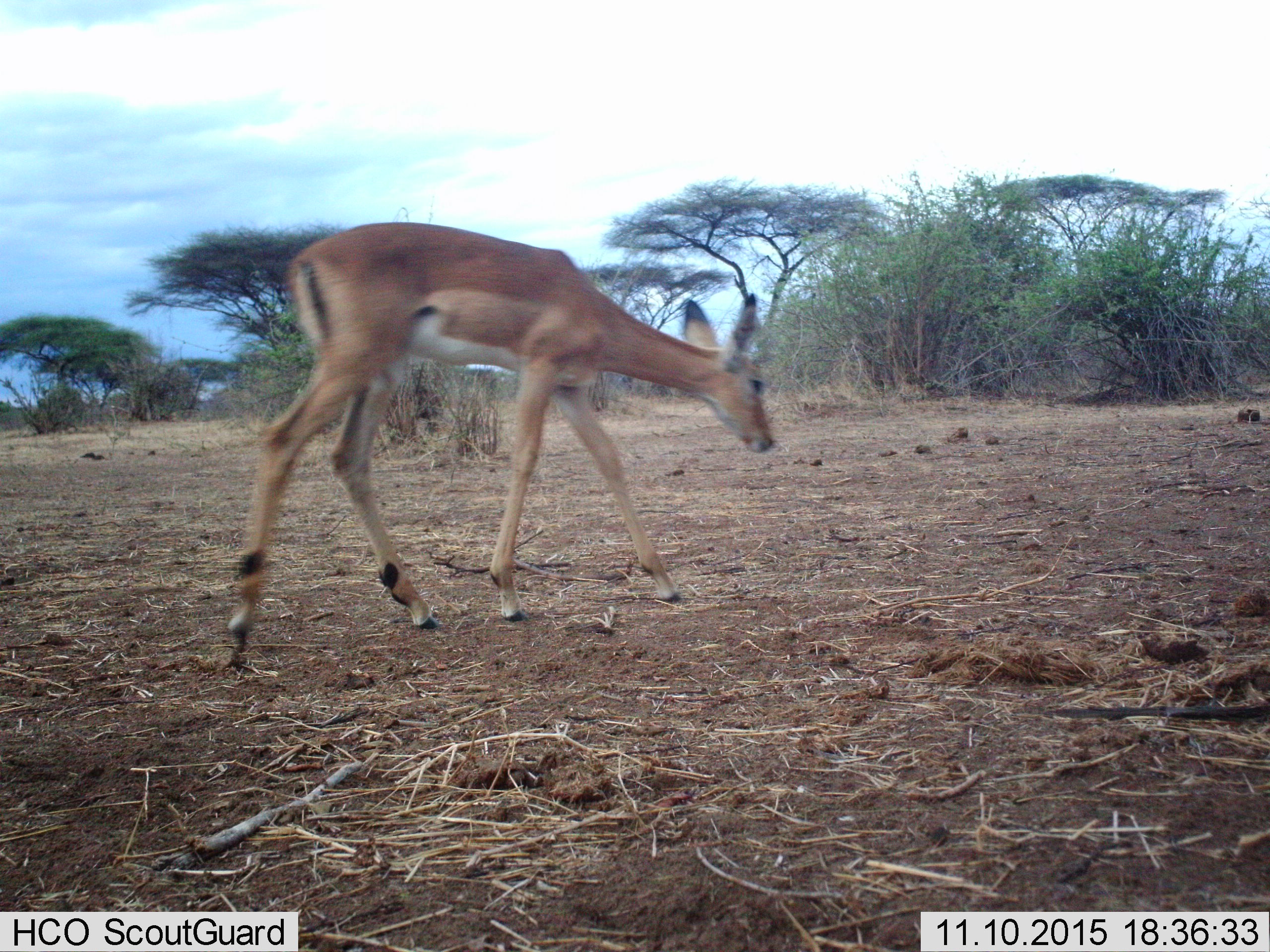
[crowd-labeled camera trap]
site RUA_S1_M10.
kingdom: Animalia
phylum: Chordata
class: Mammalia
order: Artiodactyla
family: Bovidae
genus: Aepyceros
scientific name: Aepyceros melampus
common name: impala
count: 1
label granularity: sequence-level